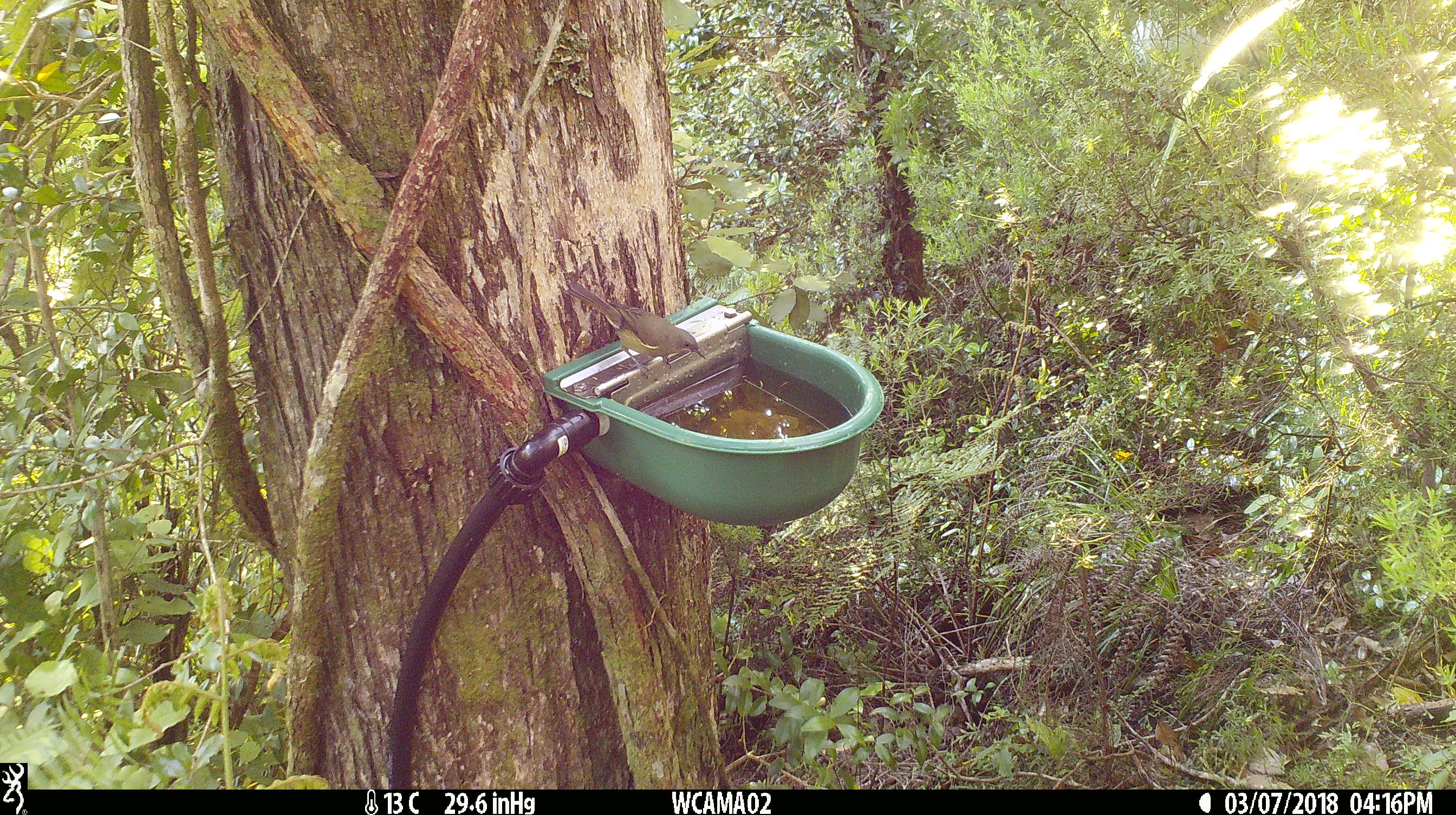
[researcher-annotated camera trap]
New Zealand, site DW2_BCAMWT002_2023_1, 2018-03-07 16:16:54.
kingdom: Animalia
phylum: Chordata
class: Aves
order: Passeriformes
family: Meliphagidae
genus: Anthornis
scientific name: Anthornis melanura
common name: new zealand bellbird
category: bellbird